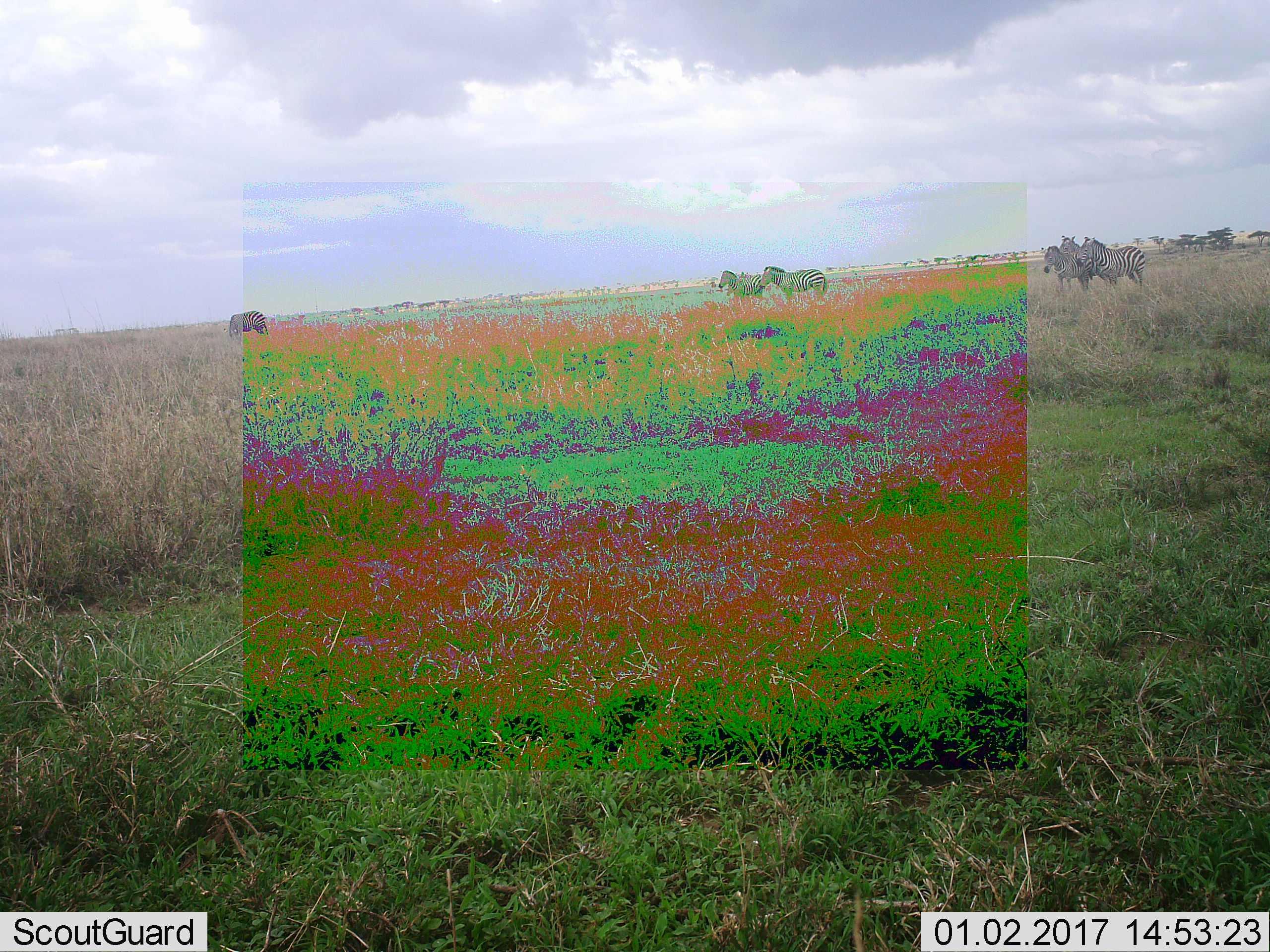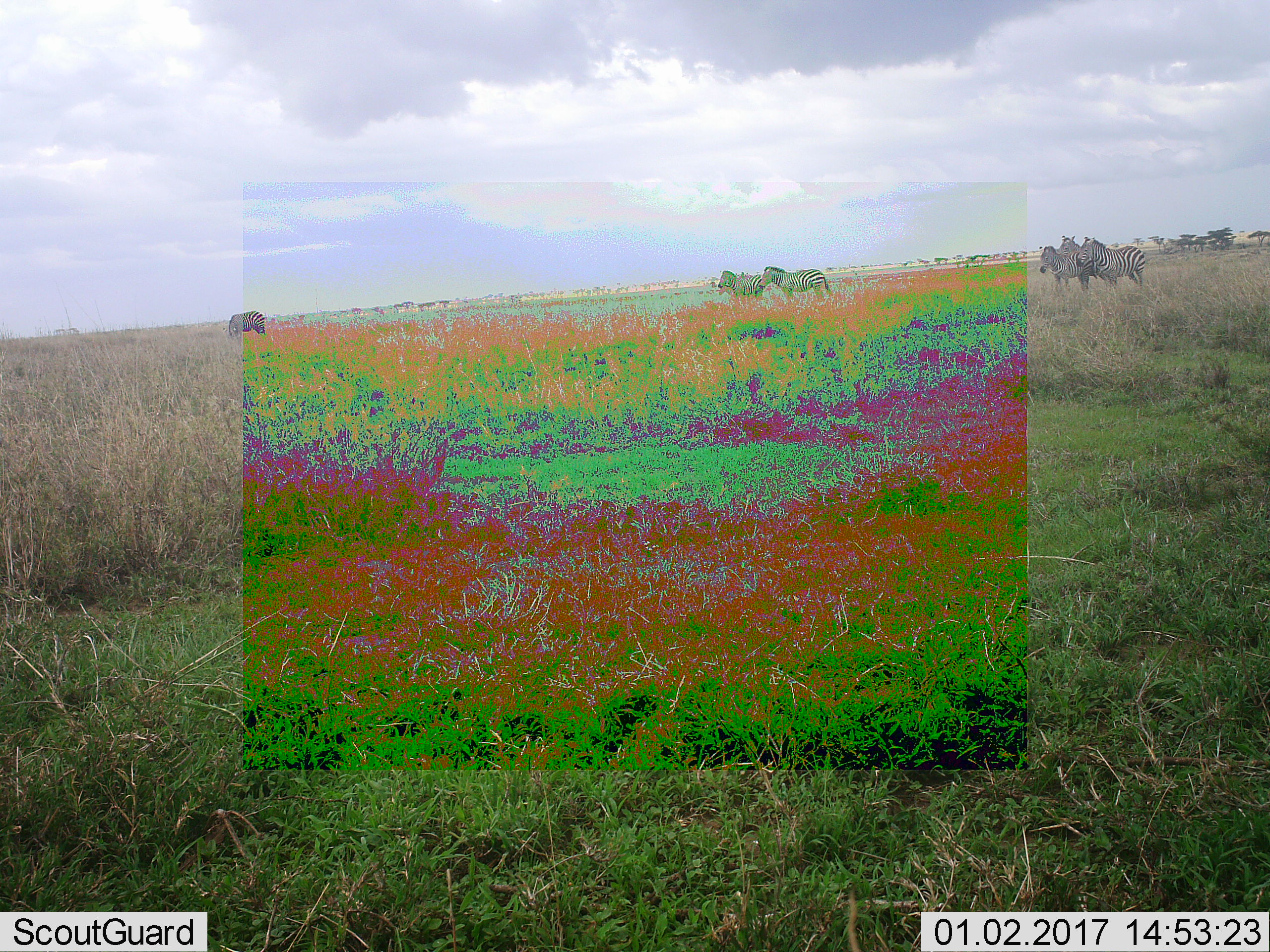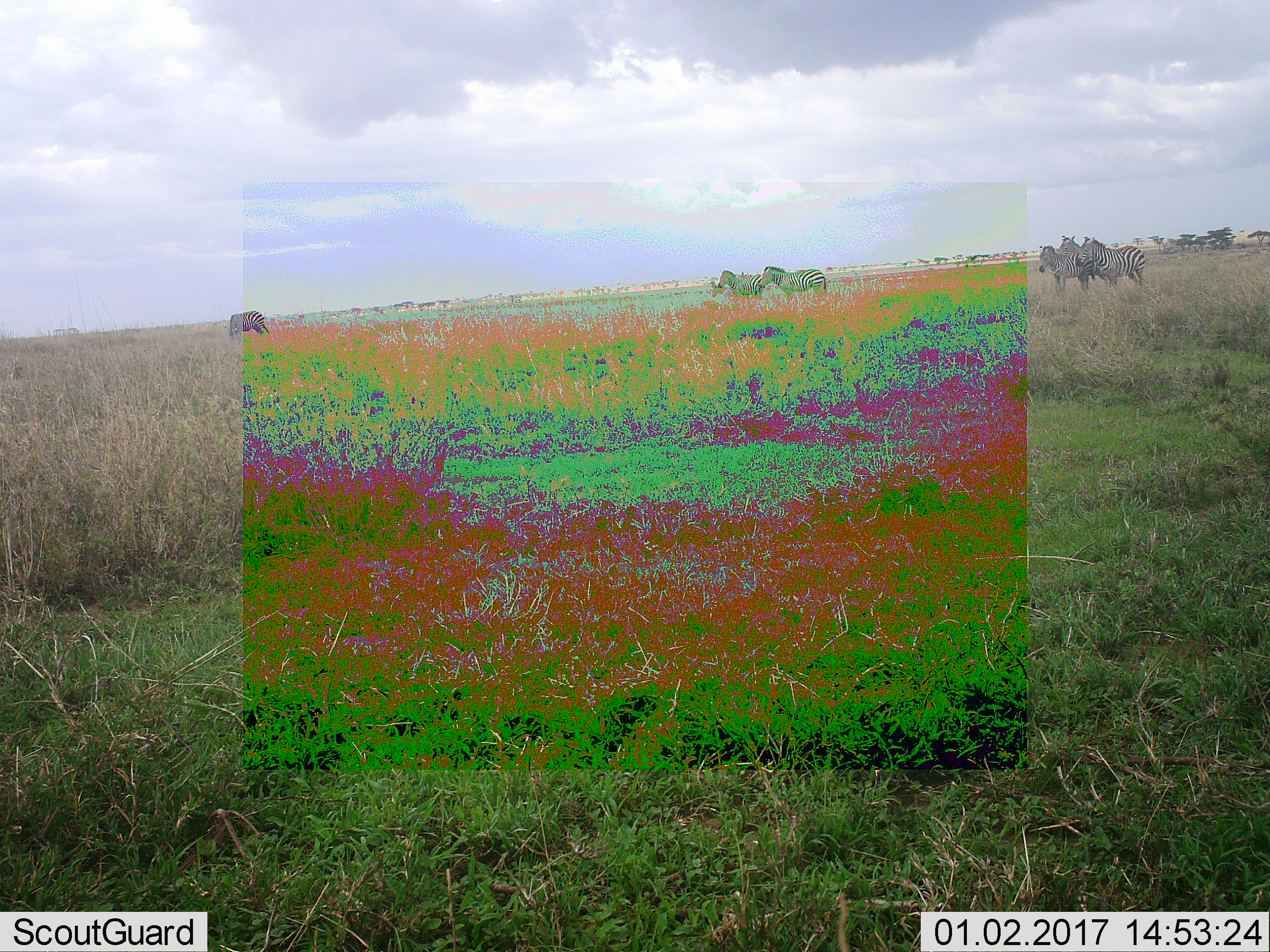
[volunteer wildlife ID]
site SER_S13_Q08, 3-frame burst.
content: unidentified animal